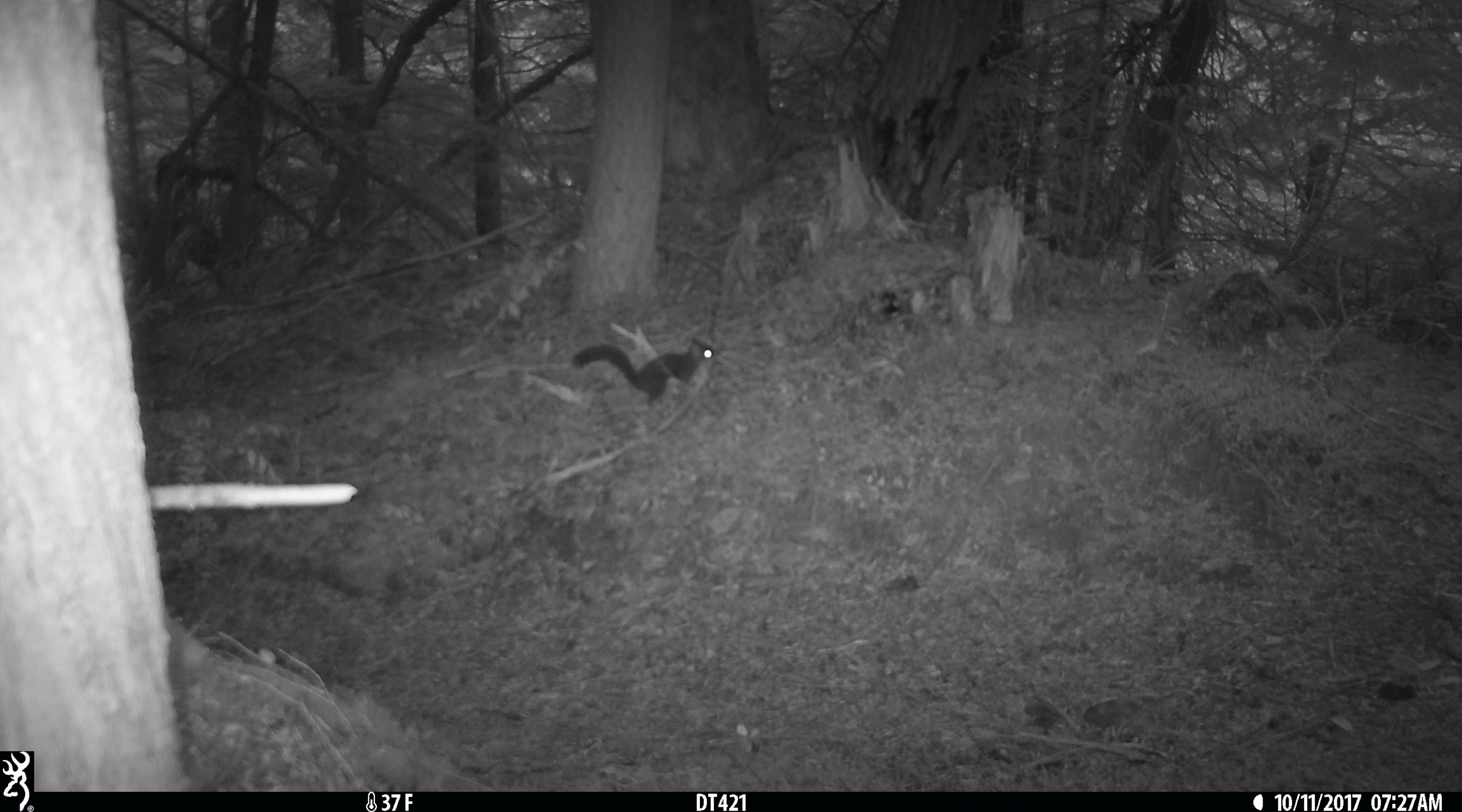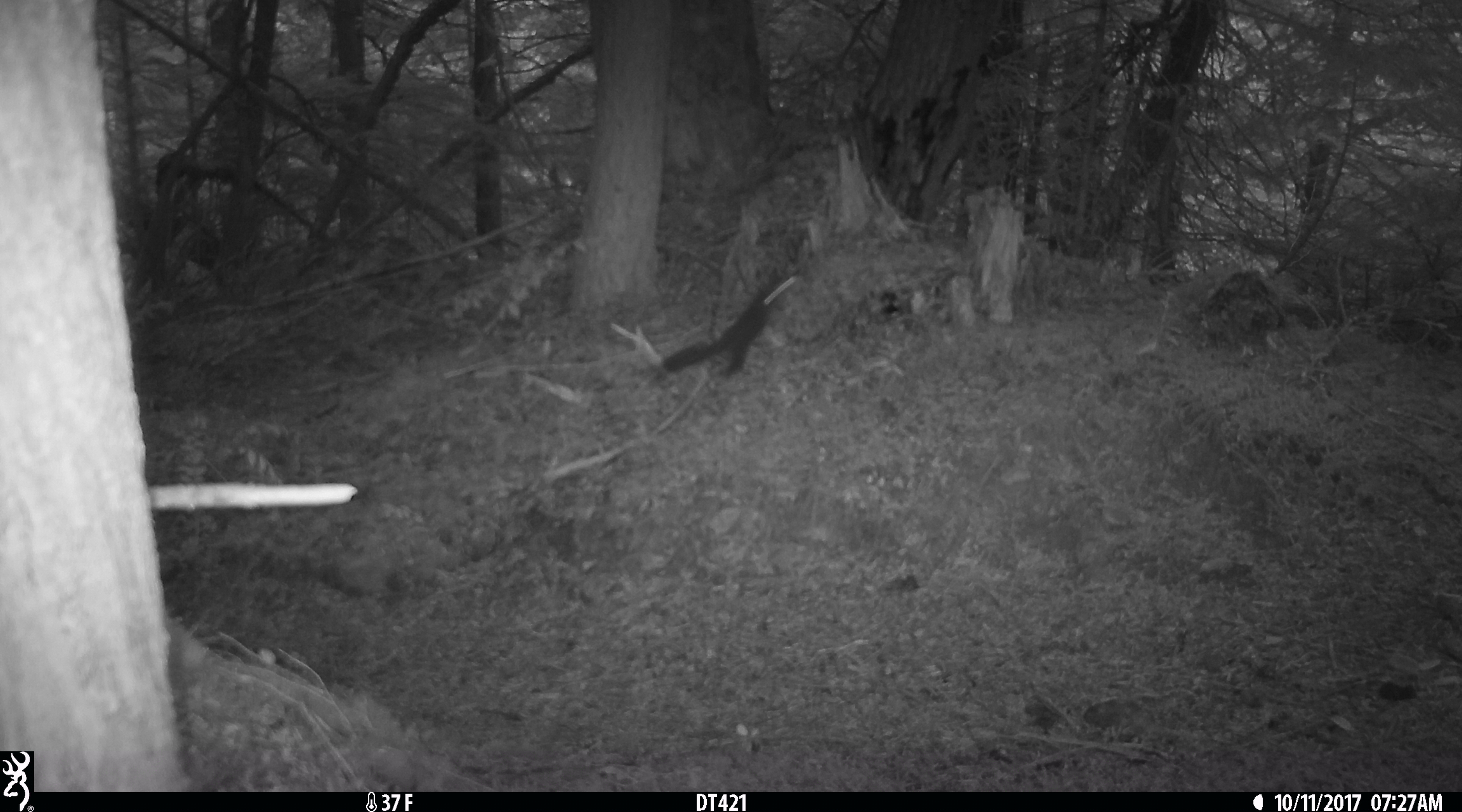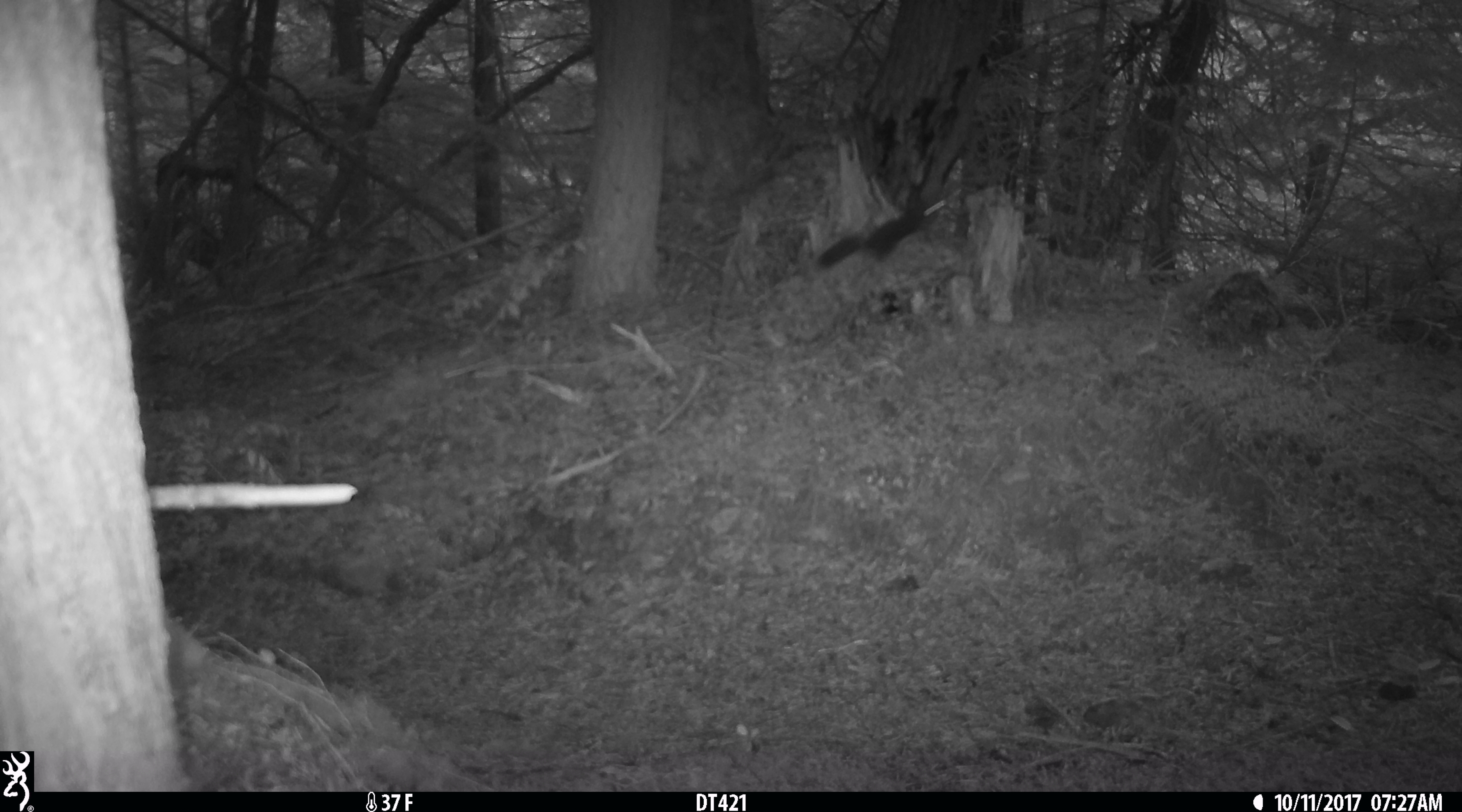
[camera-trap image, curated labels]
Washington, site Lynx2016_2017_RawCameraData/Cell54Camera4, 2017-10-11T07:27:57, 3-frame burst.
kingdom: Animalia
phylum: Chordata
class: Mammalia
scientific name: Mammalia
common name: small mammal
Small mammal (Mammalia). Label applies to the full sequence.